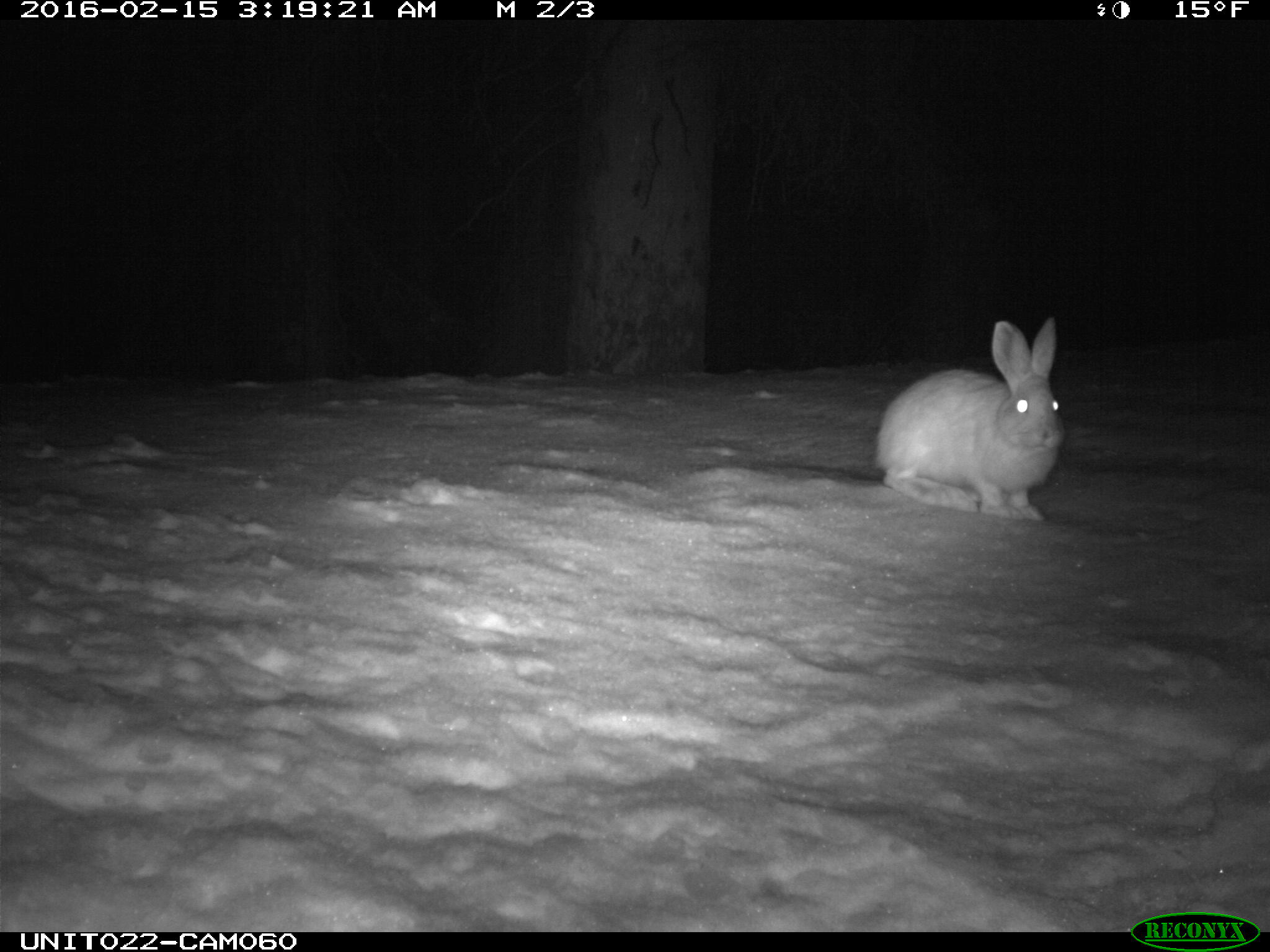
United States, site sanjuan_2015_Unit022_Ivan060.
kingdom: Animalia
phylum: Chordata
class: Mammalia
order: Lagomorpha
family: Leporidae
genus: Lepus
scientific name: Lepus americanus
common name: snowshoe hare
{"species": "Lepus americanus (snowshoe hare)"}